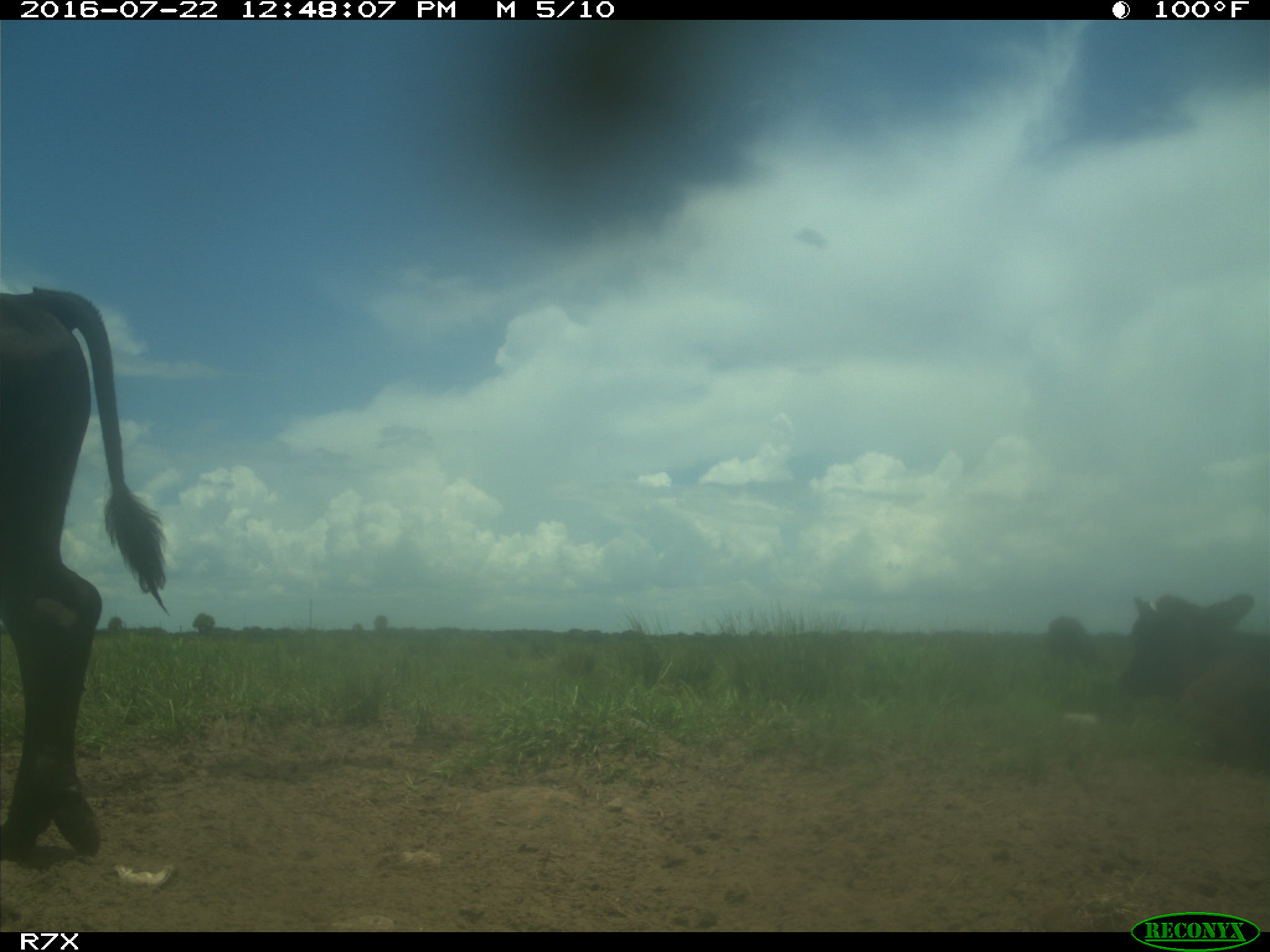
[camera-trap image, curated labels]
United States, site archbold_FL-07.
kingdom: Animalia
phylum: Chordata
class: Mammalia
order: Artiodactyla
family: Bovidae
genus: Bos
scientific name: Bos taurus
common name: domestic cow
Bos taurus (domestic cow).